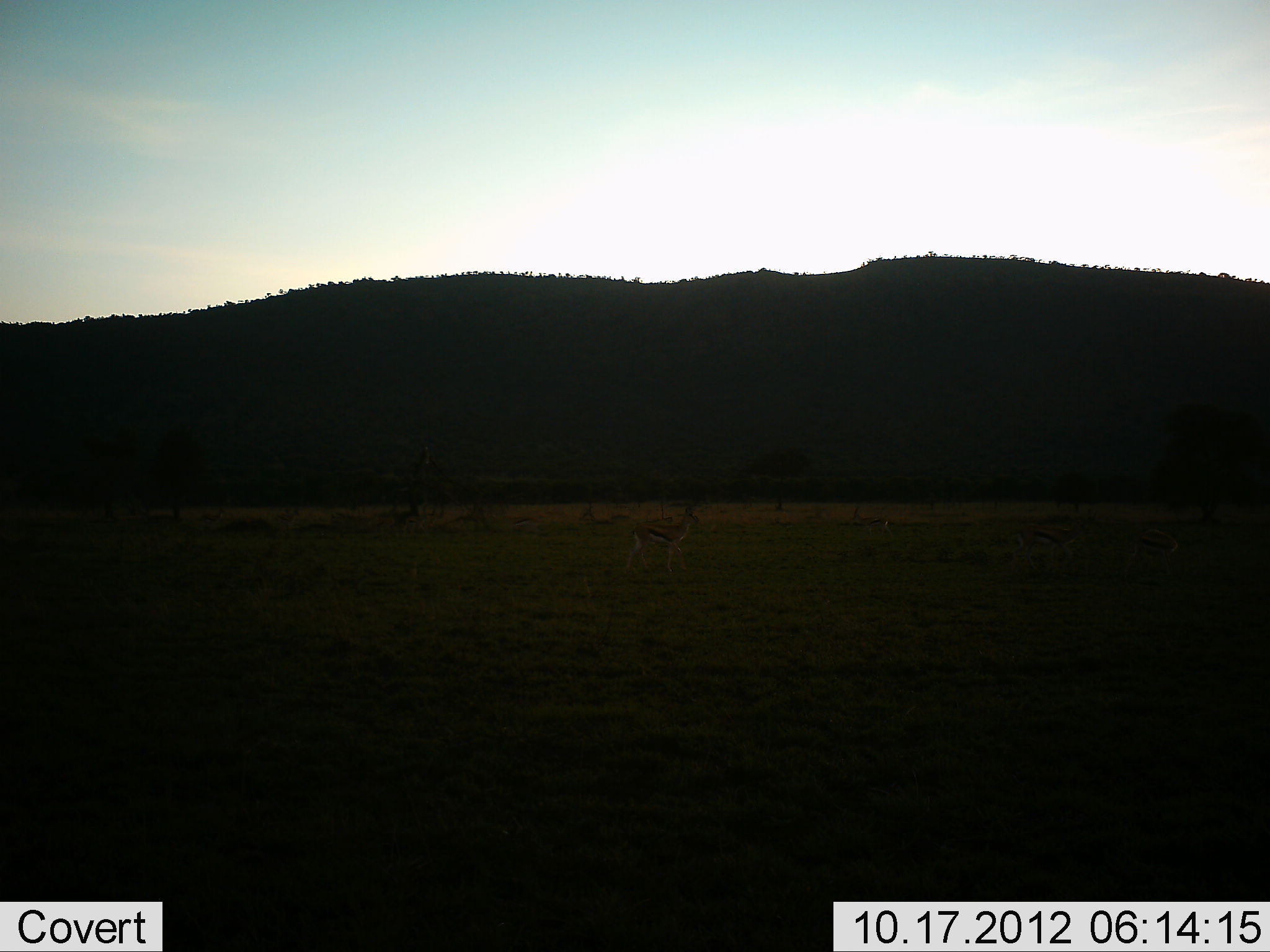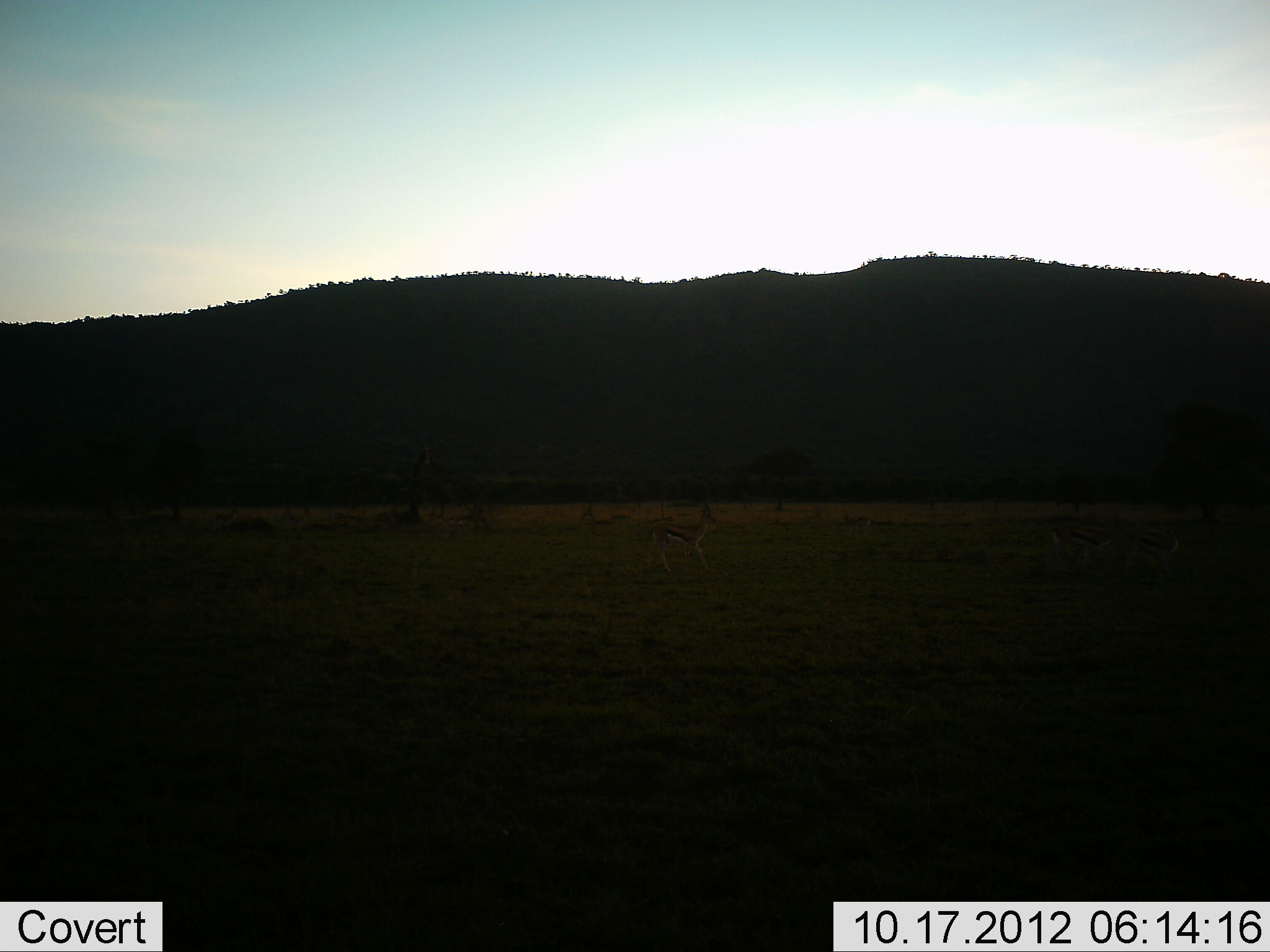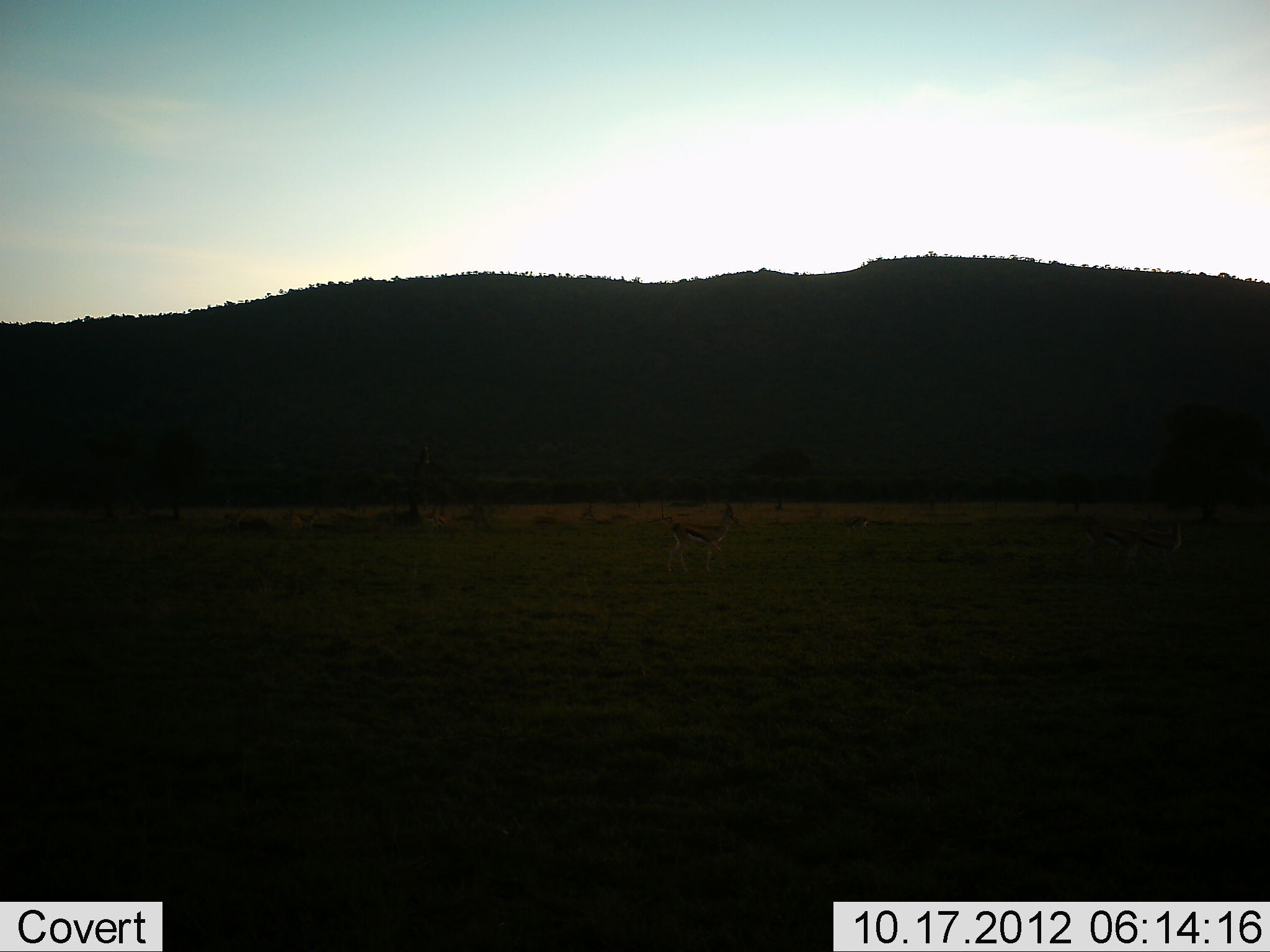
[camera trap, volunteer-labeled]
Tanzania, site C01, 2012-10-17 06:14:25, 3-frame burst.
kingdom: Animalia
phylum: Chordata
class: Mammalia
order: Artiodactyla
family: Bovidae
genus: Eudorcas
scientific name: Eudorcas thomsonii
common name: thomson's gazelle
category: gazellethomsons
Gazellethomsons (thomson's gazelle) (Eudorcas thomsonii), count 4. Behavior (volunteer vote fractions): standing 20%, resting 0%, moving 100%, interacting 0%. Young present (vote fraction): 0%. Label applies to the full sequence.